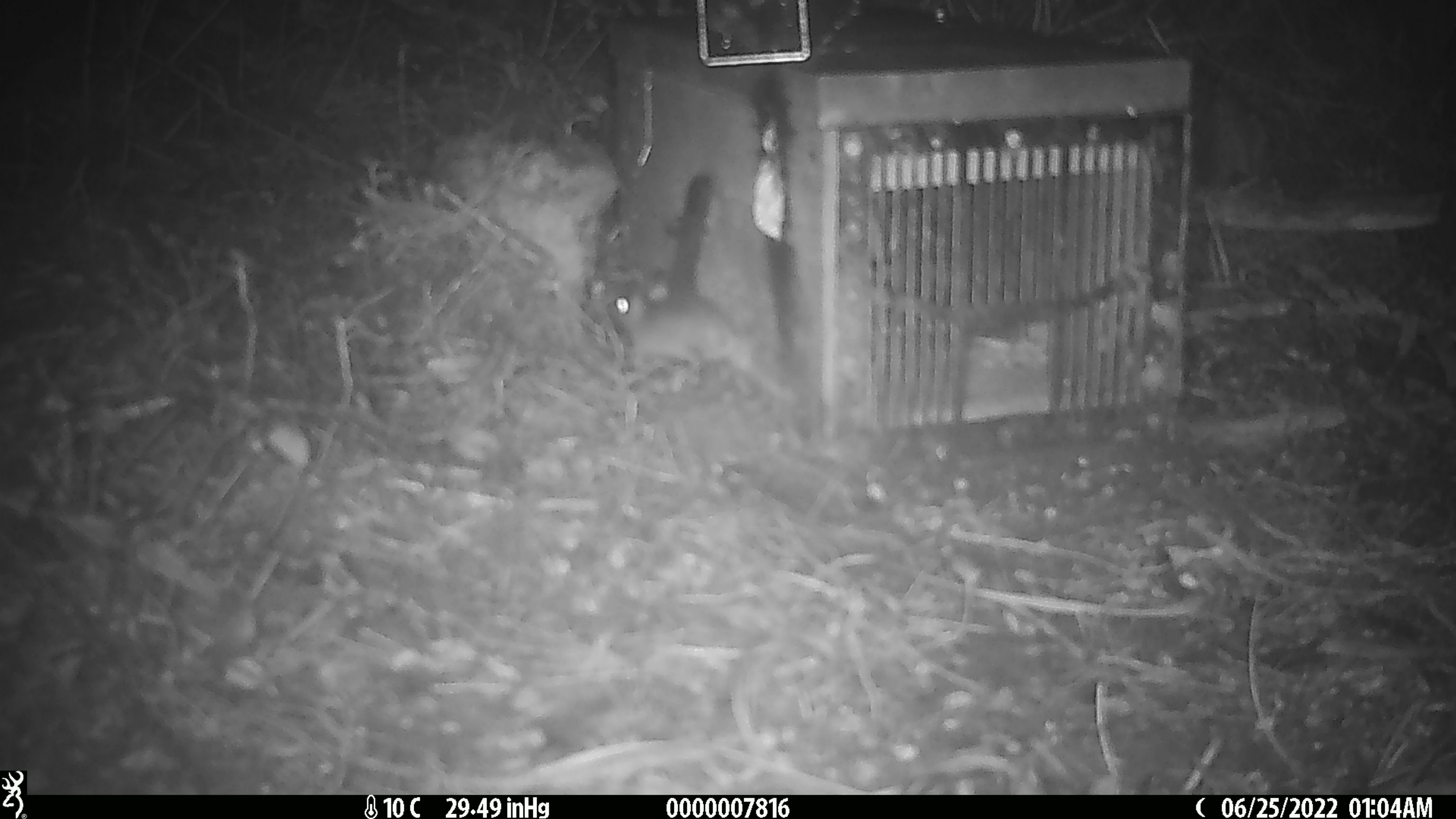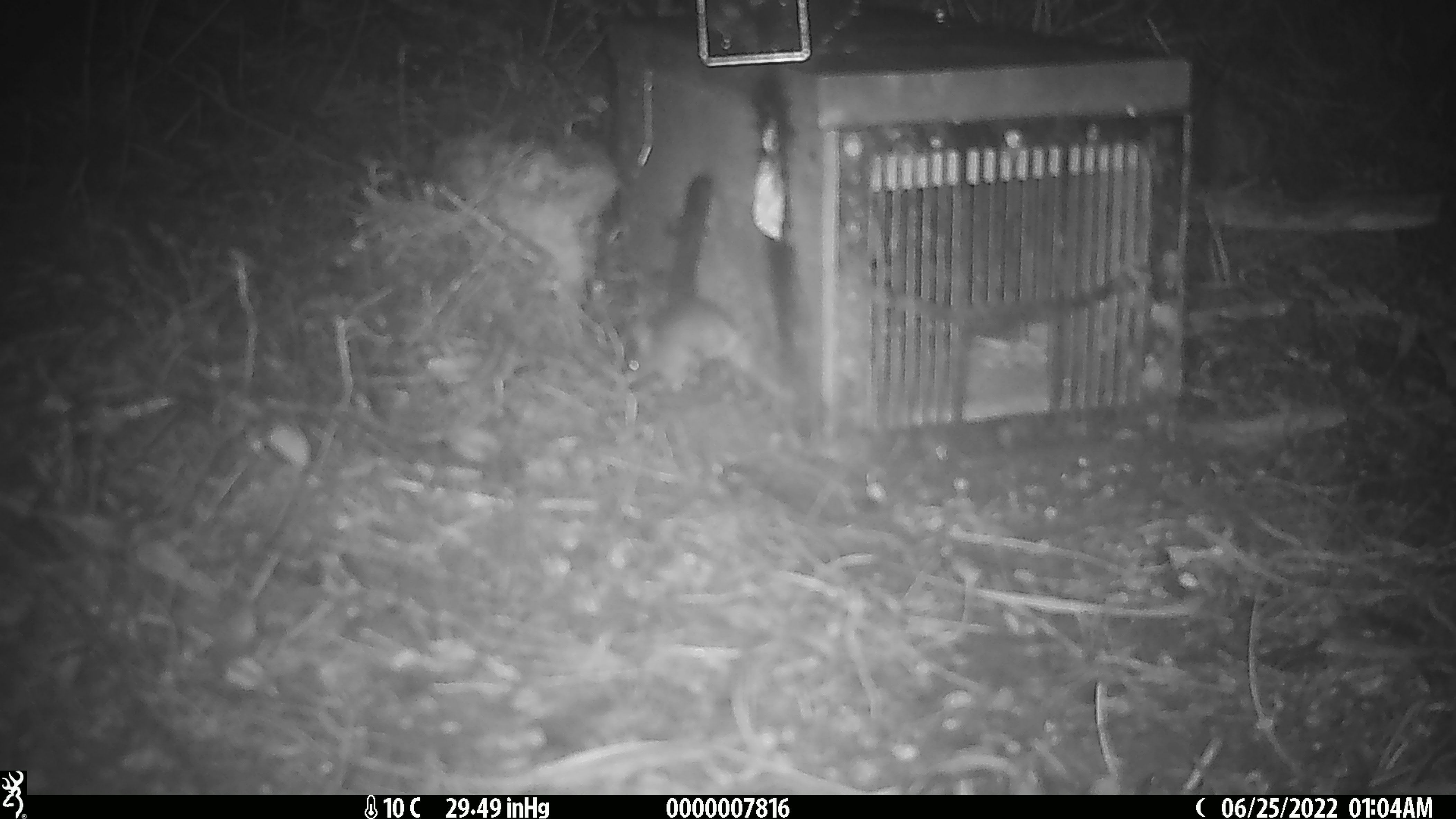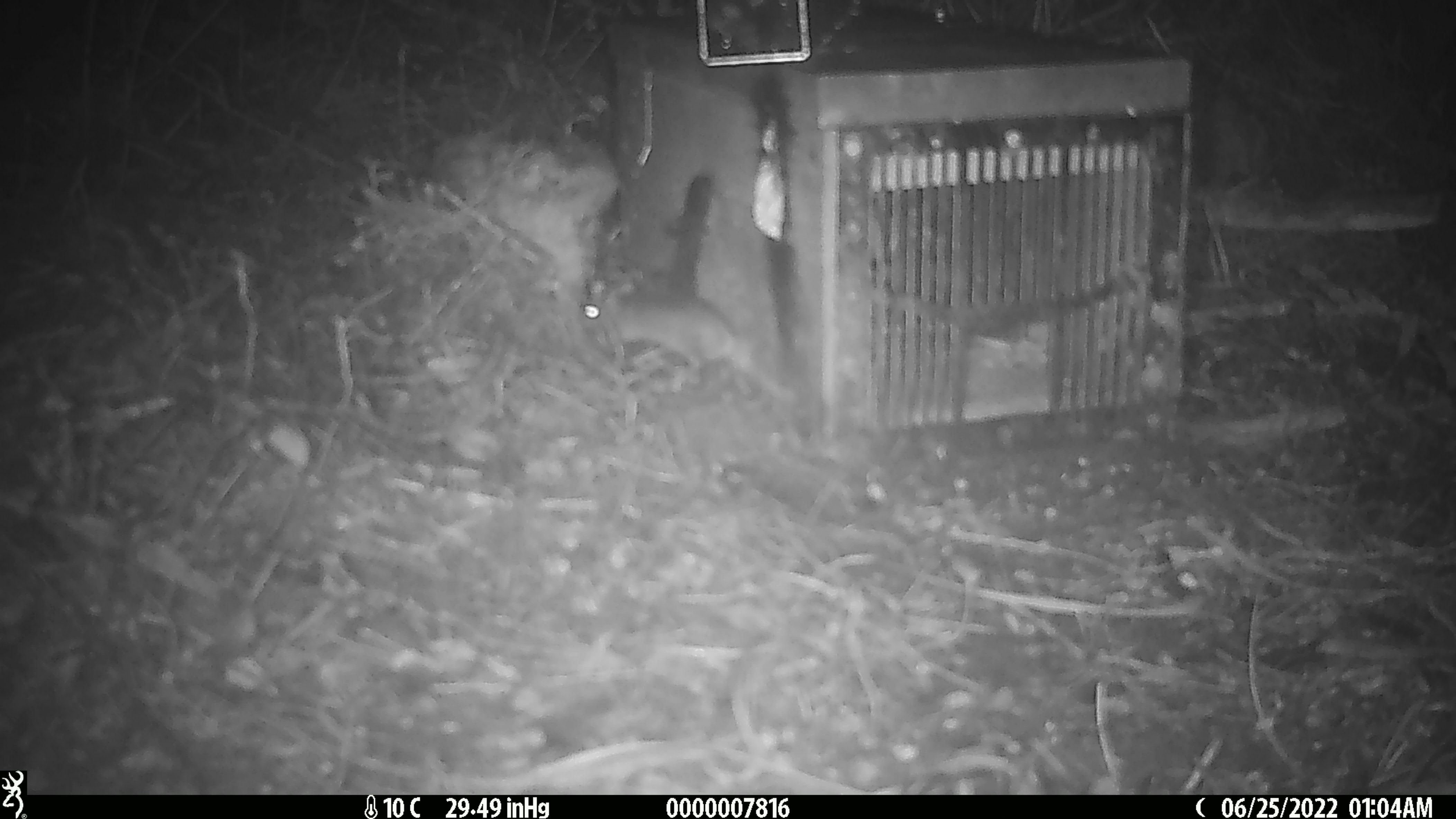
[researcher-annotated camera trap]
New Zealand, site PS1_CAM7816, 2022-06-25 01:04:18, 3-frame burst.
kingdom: Animalia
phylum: Chordata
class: Mammalia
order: Rodentia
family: Muridae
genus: Mus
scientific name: Mus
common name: mouse